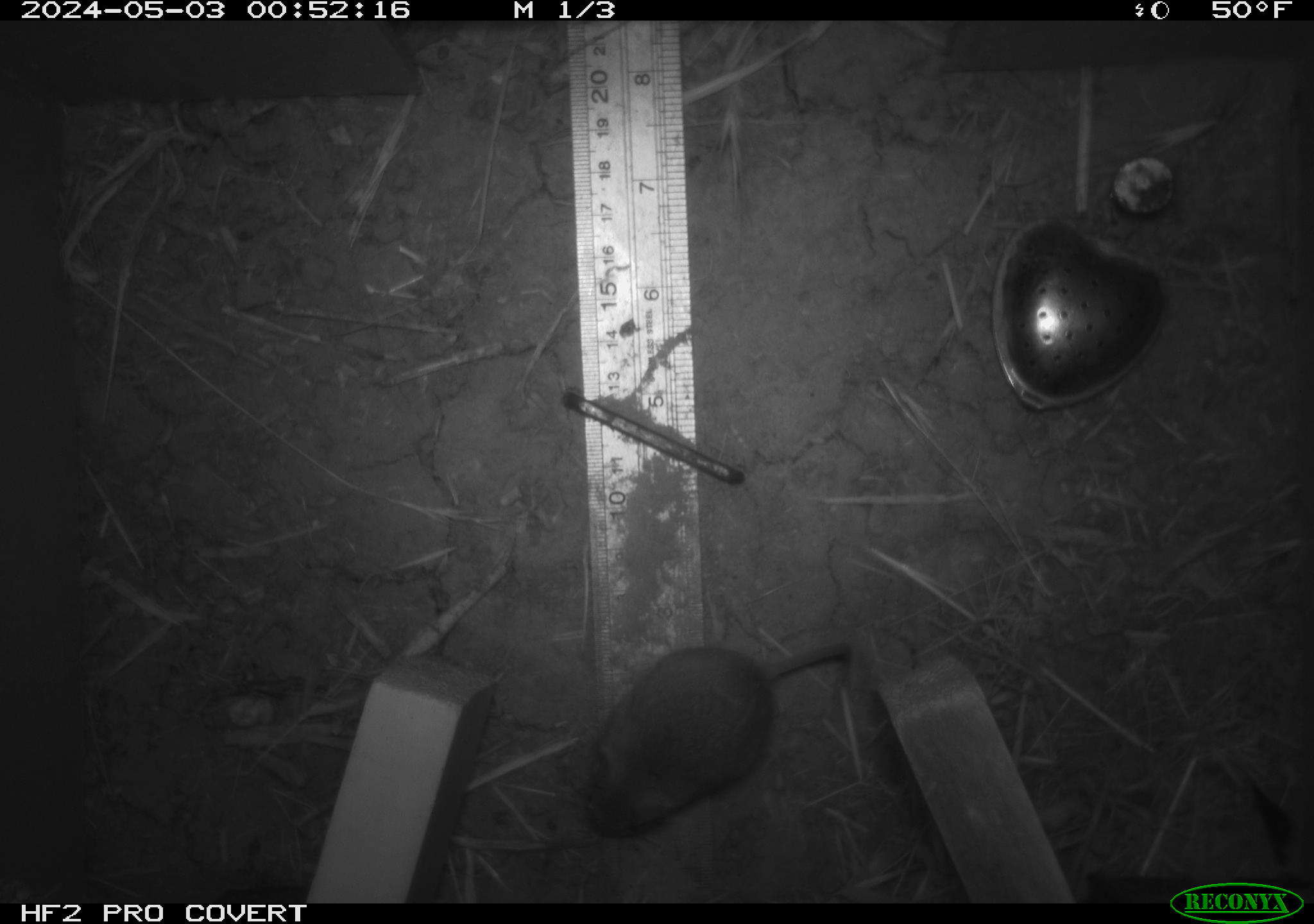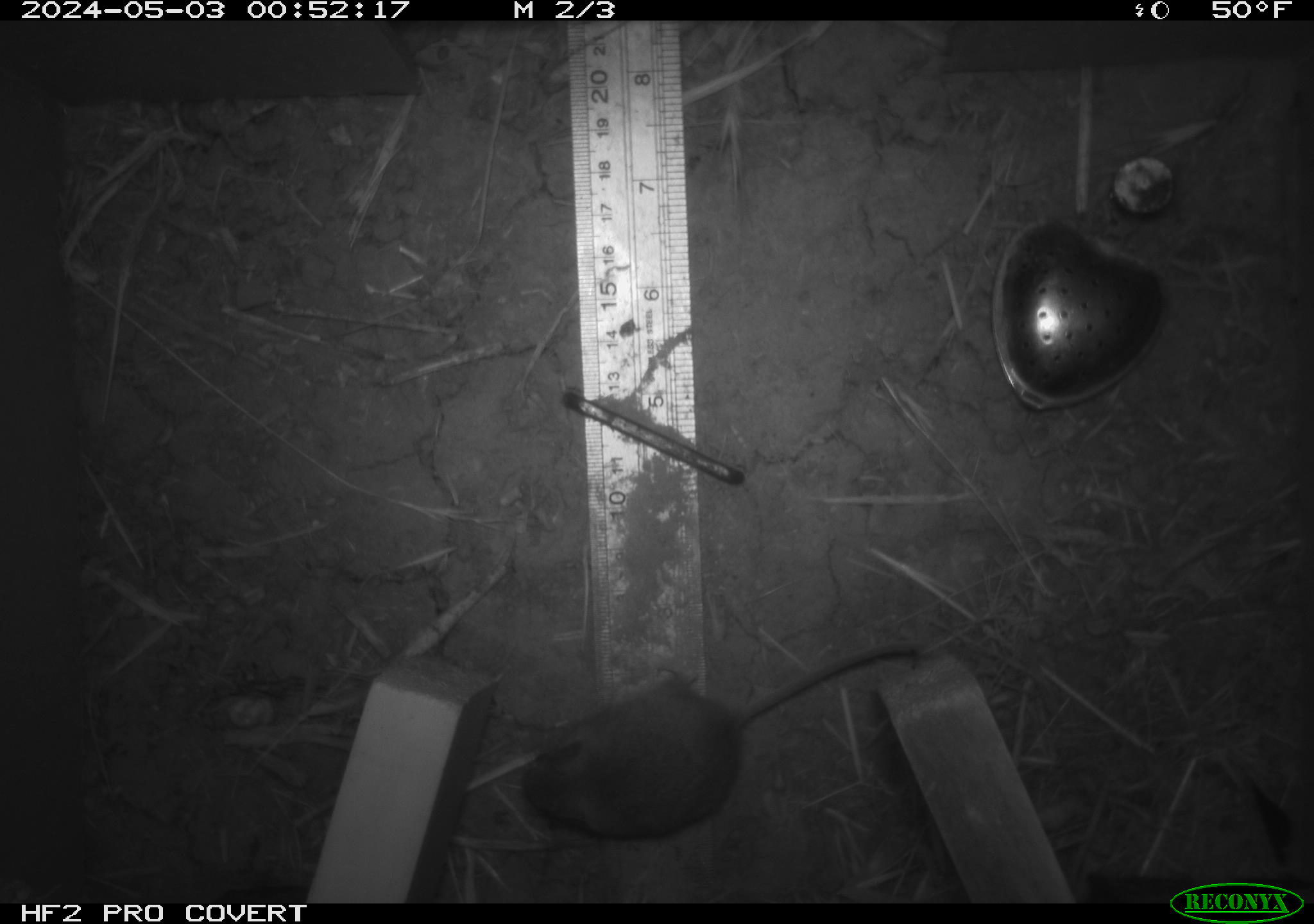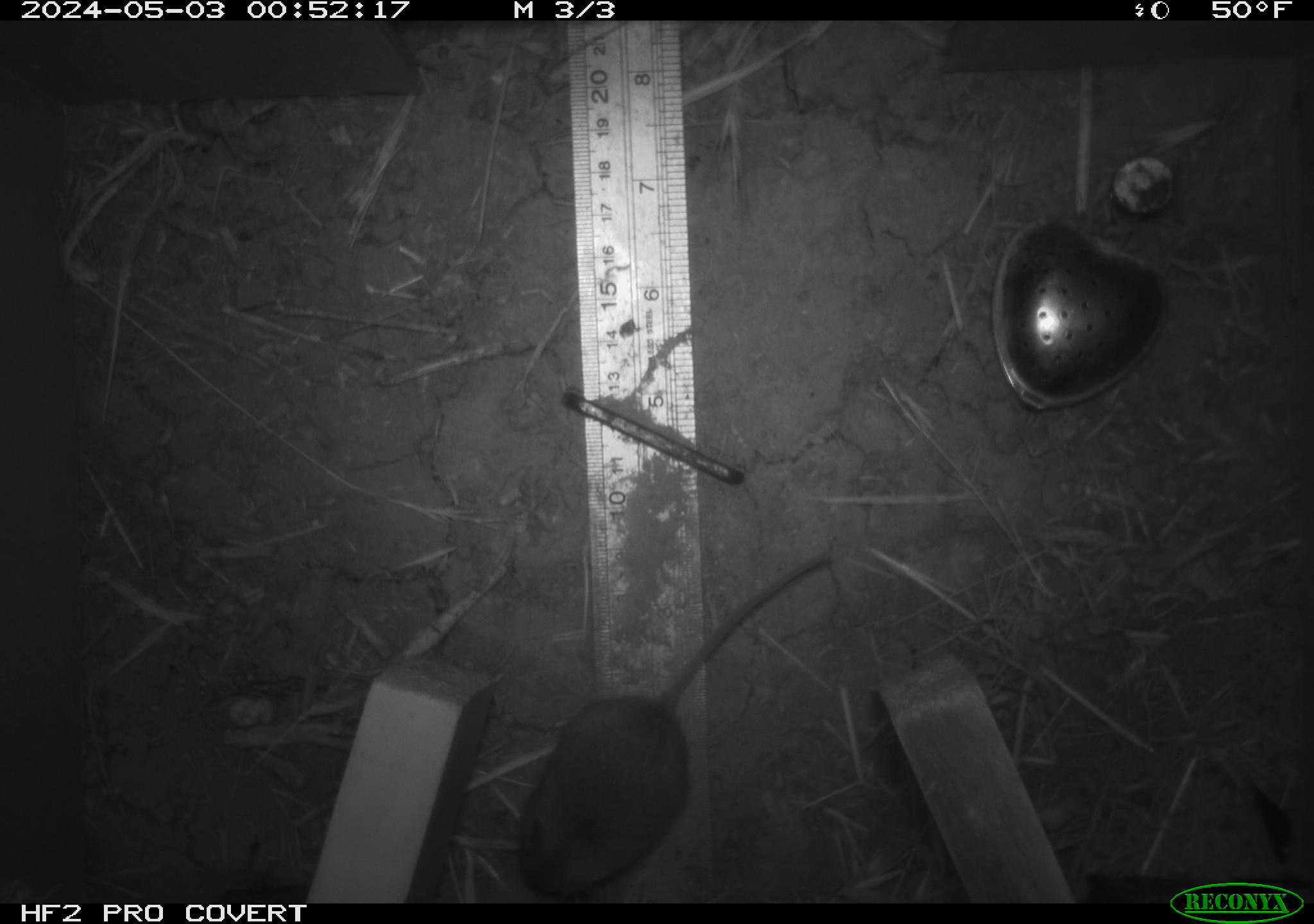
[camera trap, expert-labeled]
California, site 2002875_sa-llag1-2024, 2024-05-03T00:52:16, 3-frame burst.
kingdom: Animalia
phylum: Chordata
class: Mammalia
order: Rodentia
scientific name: Rodentia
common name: mouse species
Mouse species (Rodentia).